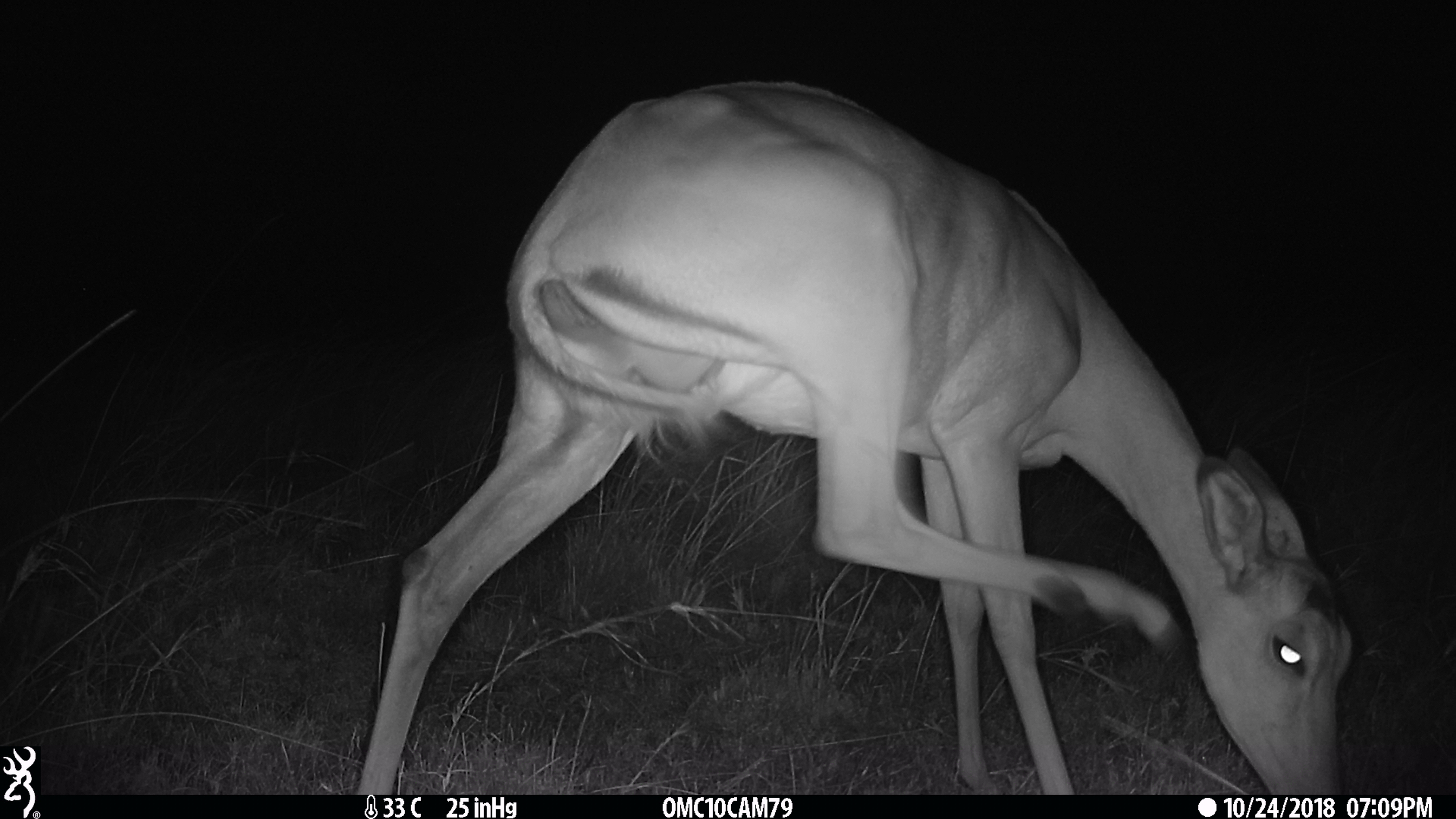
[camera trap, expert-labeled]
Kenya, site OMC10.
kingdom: Animalia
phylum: Chordata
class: Mammalia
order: Artiodactyla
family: Bovidae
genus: Aepyceros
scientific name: Aepyceros melampus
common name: impala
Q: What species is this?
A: Impala (Aepyceros melampus).